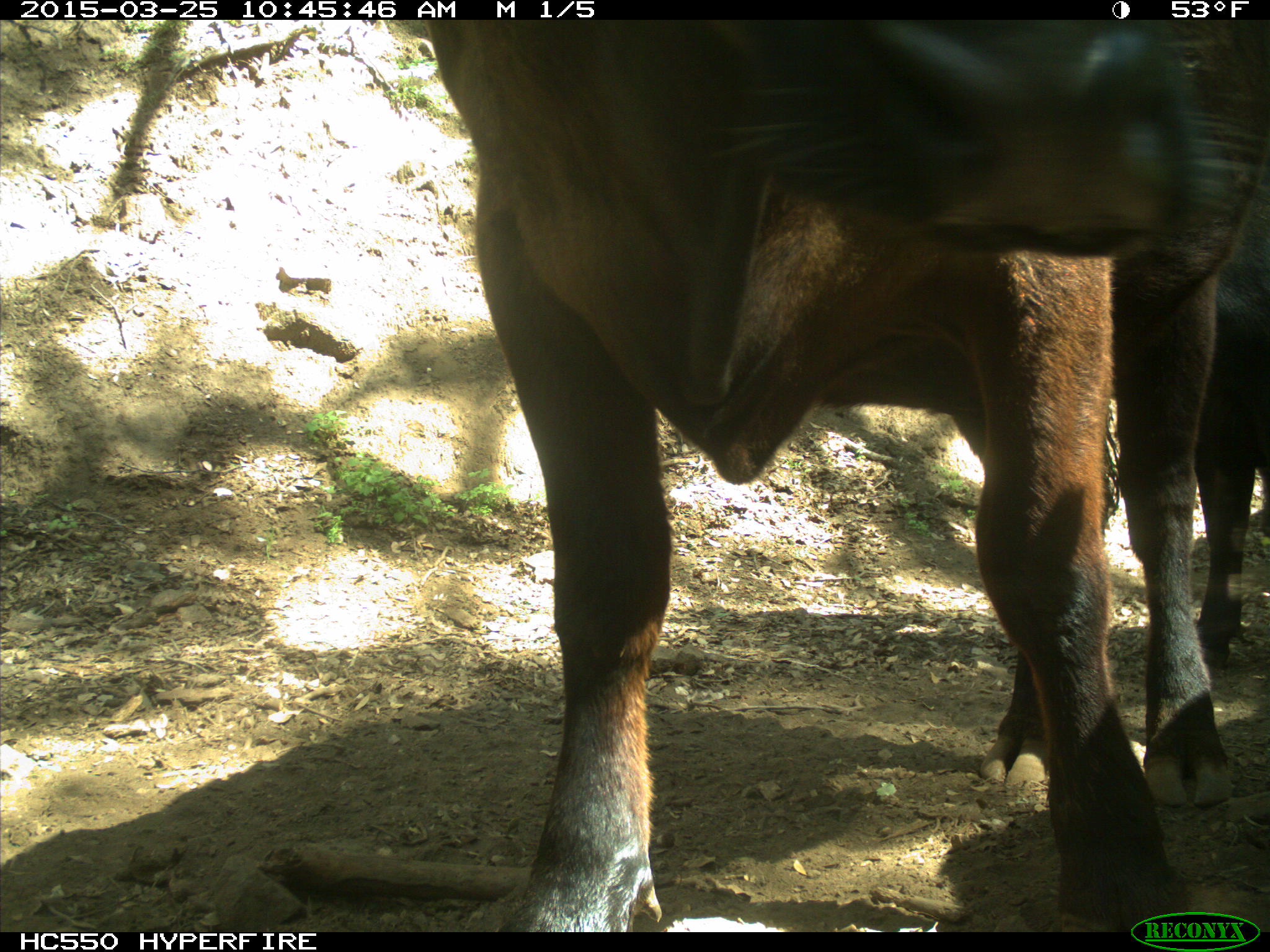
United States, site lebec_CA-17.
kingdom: Animalia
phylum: Chordata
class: Mammalia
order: Artiodactyla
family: Bovidae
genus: Bos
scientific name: Bos taurus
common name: domestic cow